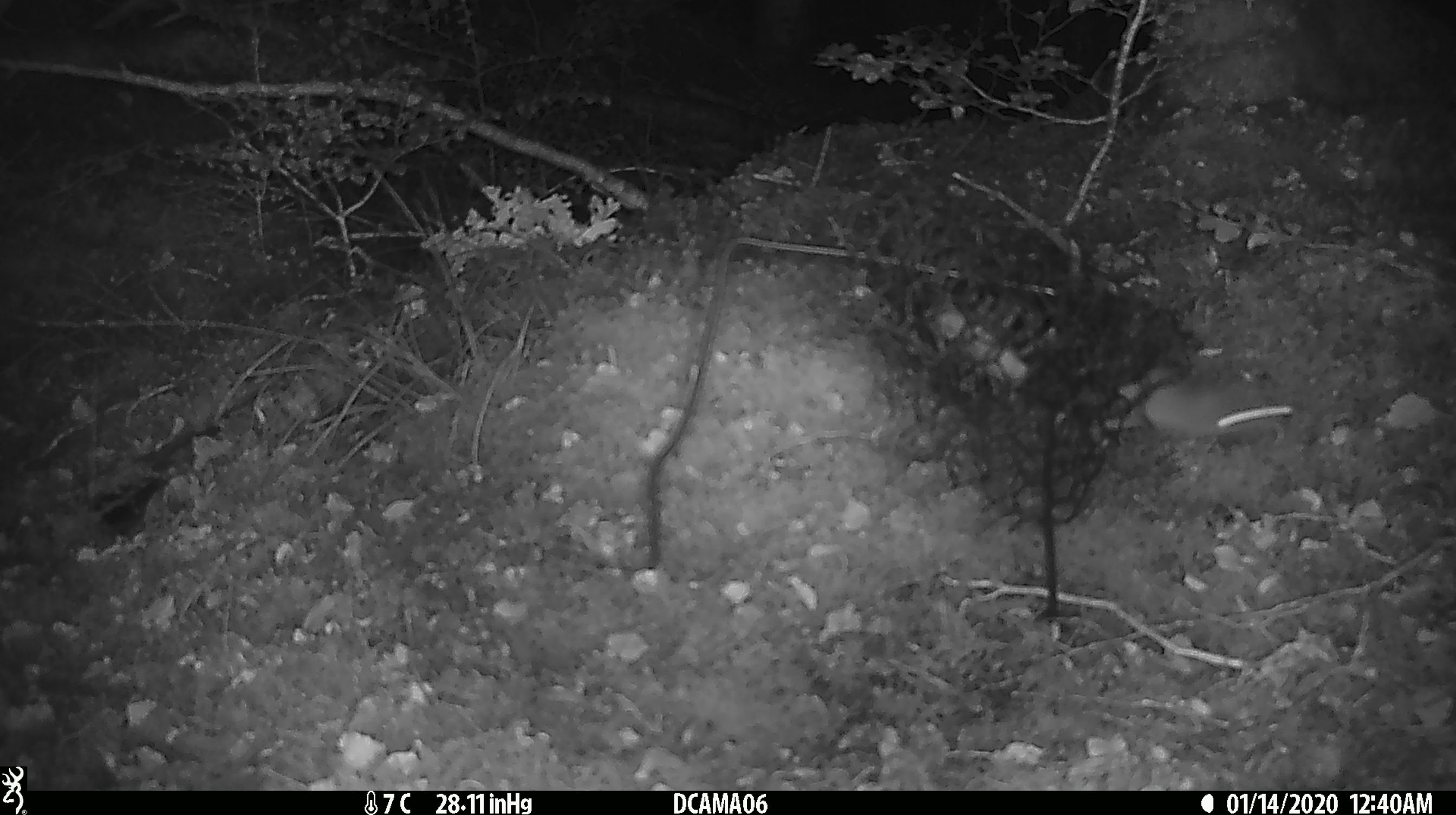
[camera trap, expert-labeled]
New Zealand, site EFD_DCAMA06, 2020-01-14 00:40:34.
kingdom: Animalia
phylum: Chordata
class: Mammalia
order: Rodentia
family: Muridae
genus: Mus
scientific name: Mus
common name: mouse